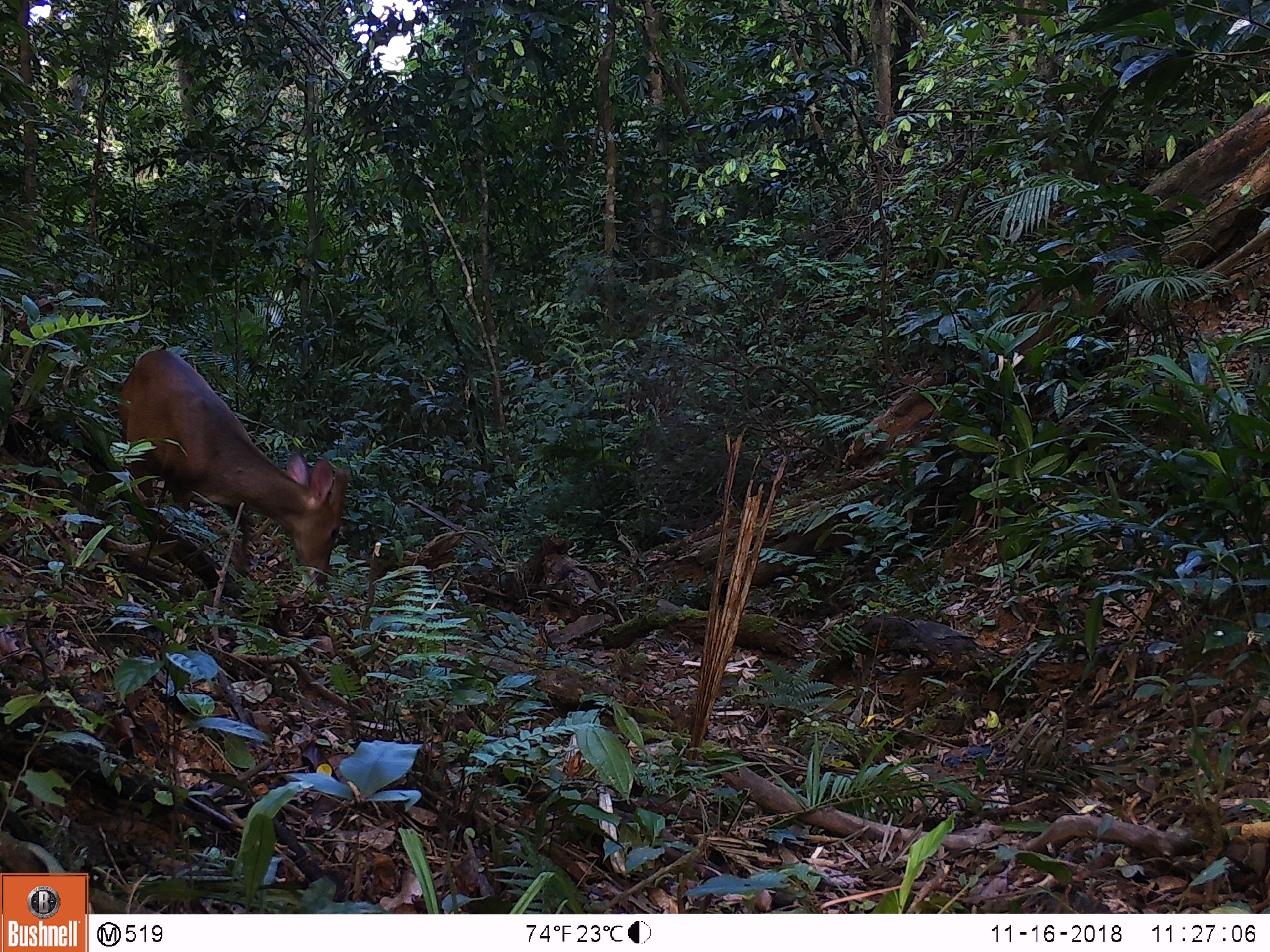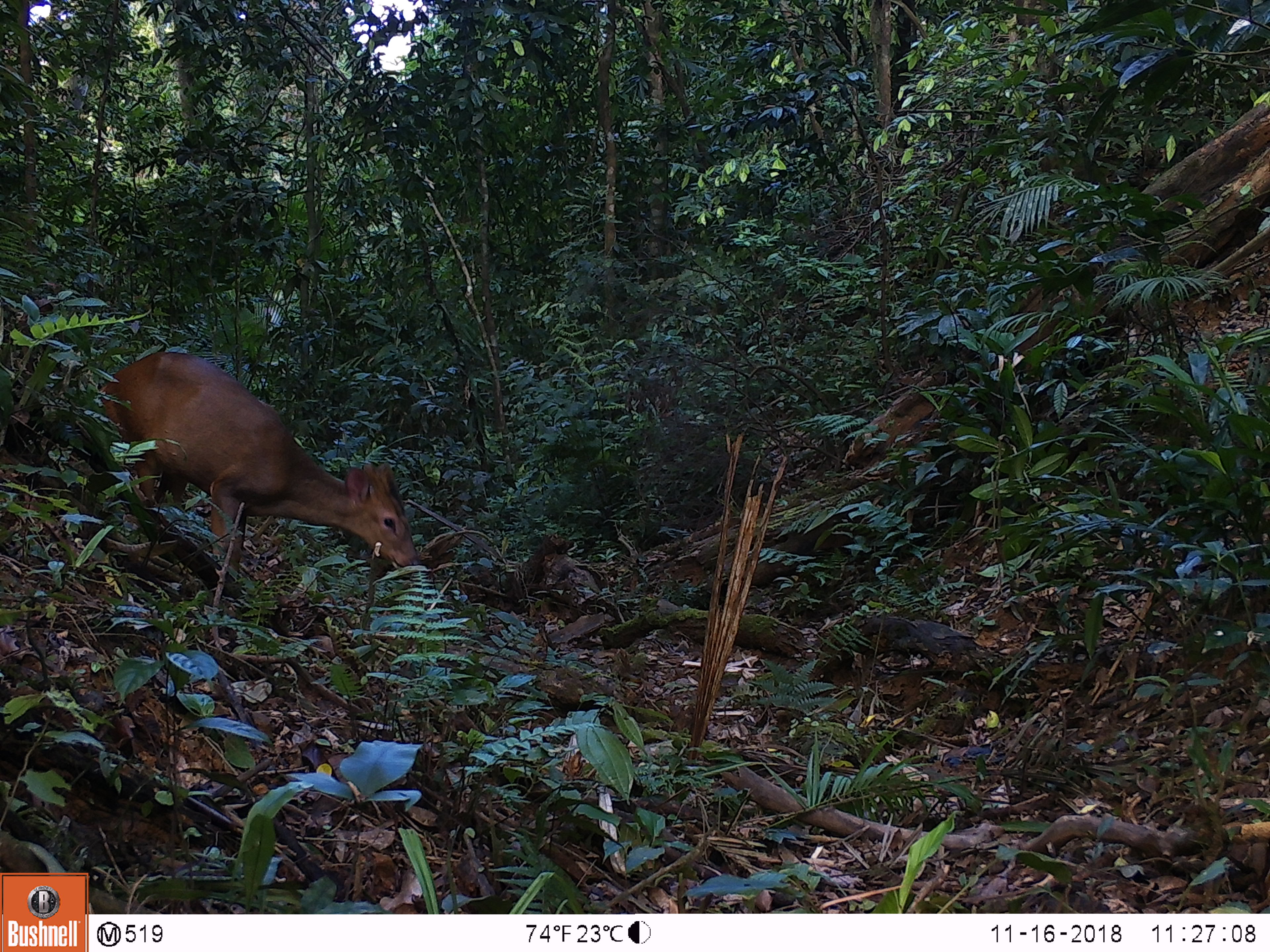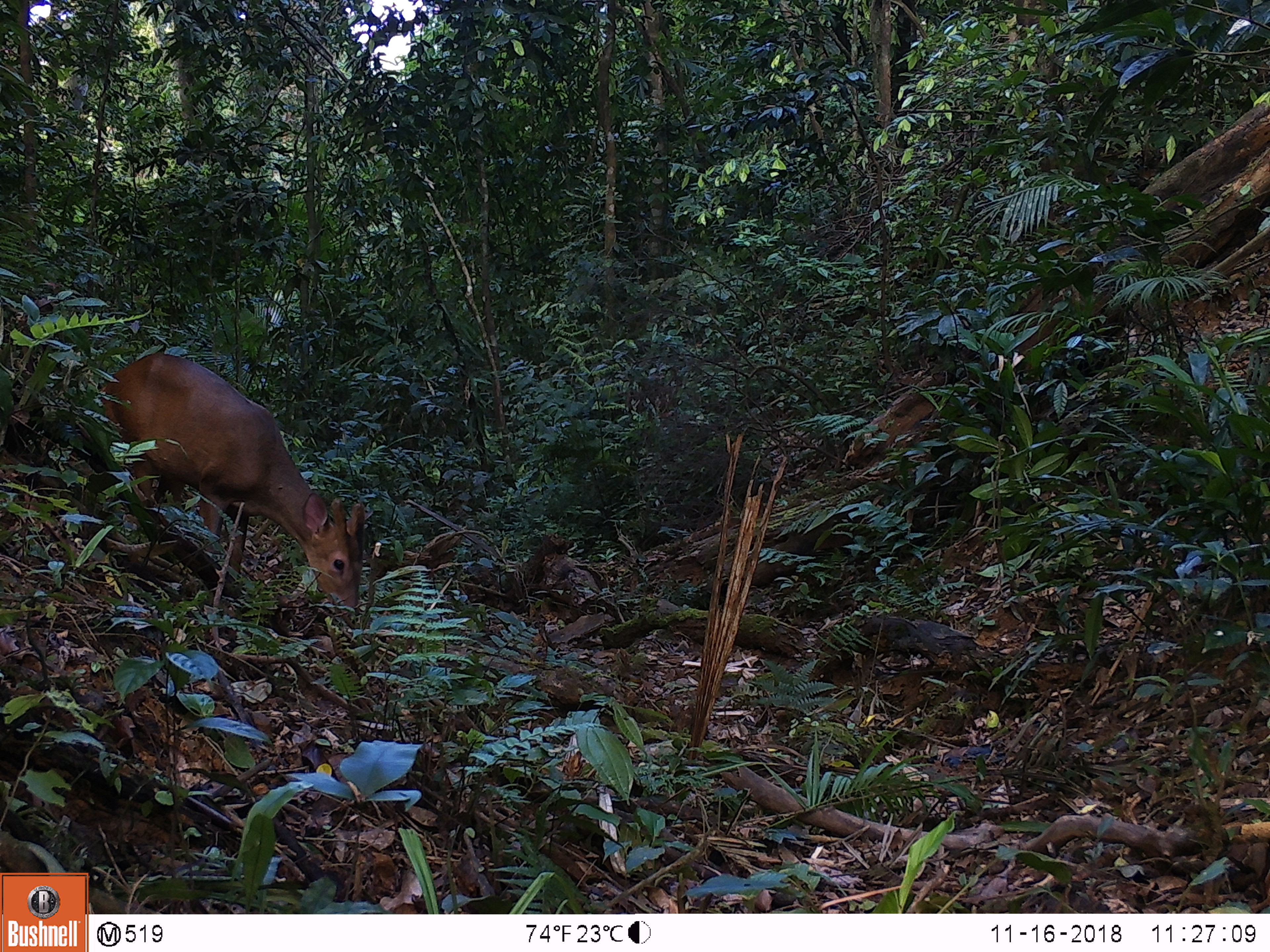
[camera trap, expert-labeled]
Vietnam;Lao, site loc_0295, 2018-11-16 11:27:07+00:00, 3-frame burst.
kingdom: Animalia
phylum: Chordata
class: Mammalia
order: Artiodactyla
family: Cervidae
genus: Muntiacus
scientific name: Muntiacus vuquangensis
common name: large-antlered muntjac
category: large antlered muntjac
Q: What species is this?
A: Large antlered muntjac (large-antlered muntjac) (Muntiacus vuquangensis).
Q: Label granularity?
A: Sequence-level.